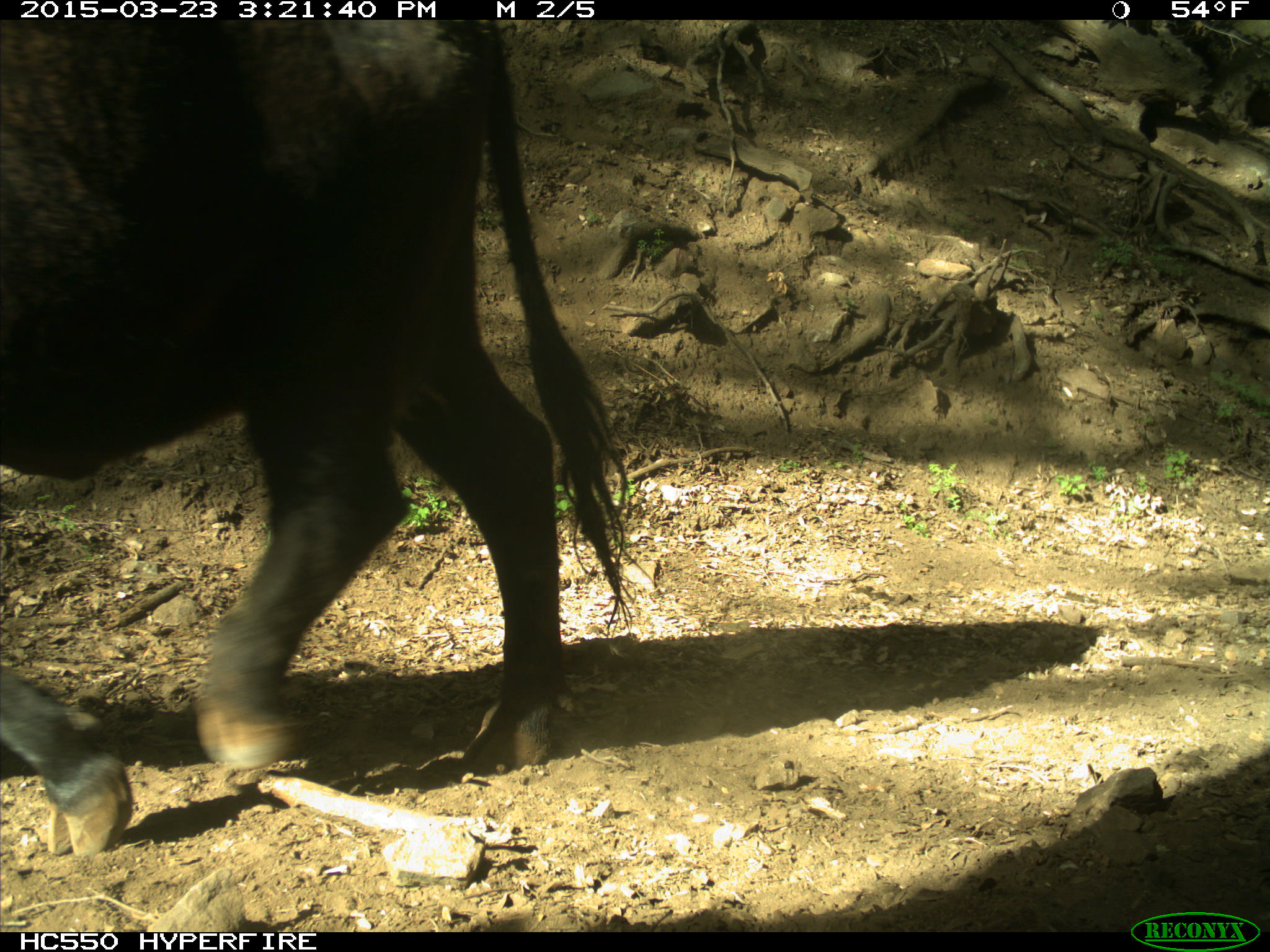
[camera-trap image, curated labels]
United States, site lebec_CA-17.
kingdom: Animalia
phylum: Chordata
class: Mammalia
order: Artiodactyla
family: Bovidae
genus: Bos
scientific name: Bos taurus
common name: domestic cow